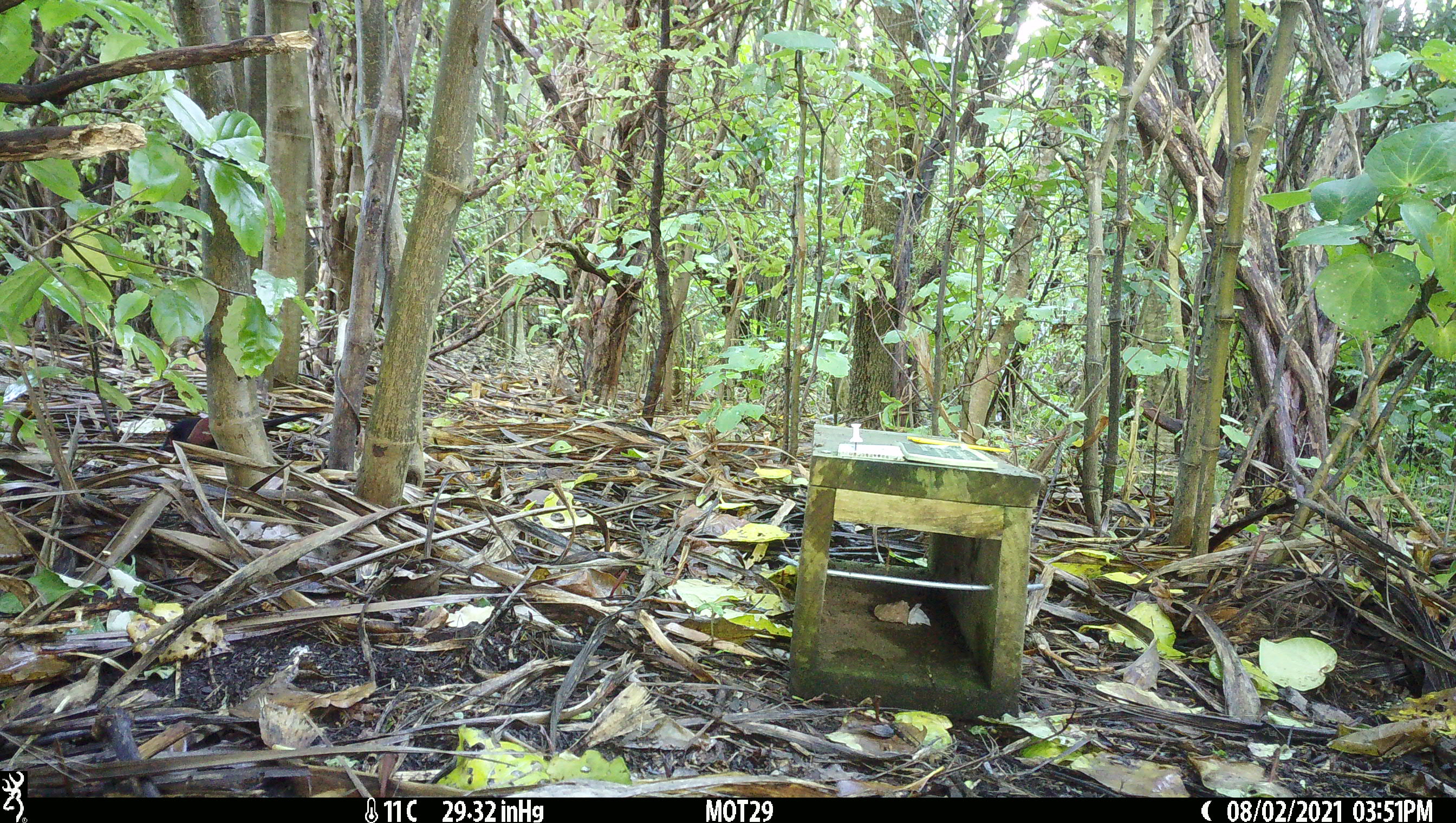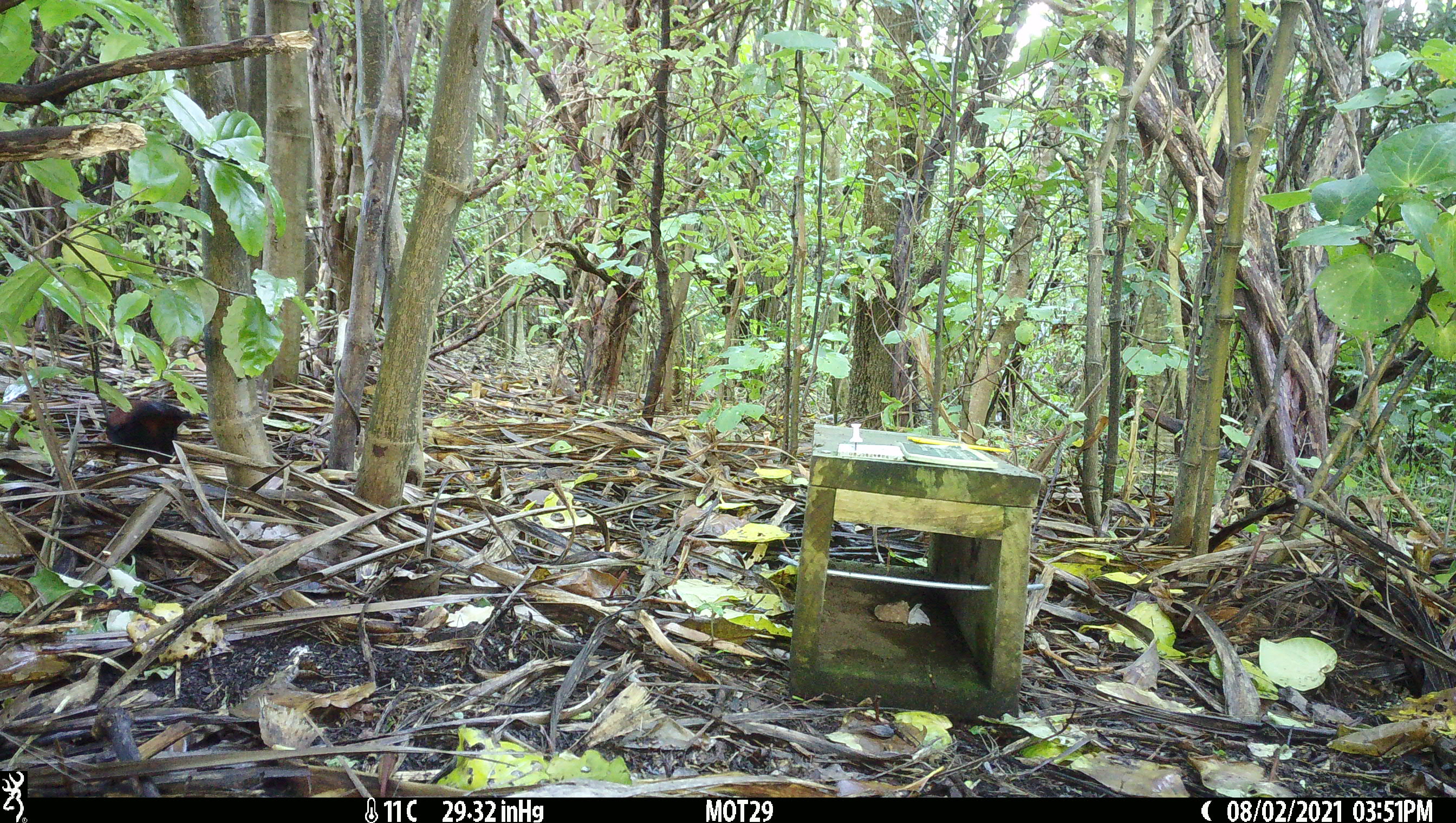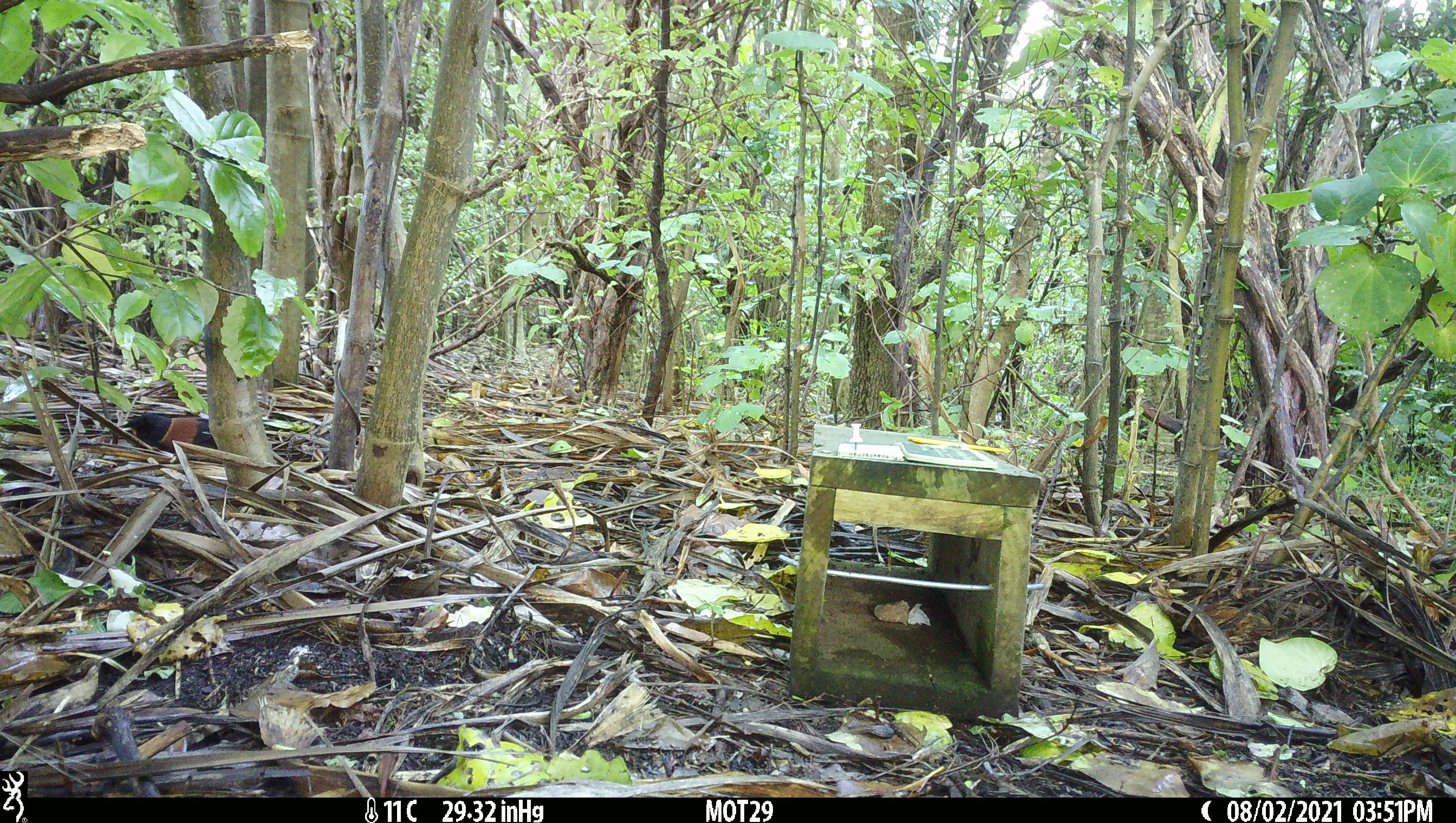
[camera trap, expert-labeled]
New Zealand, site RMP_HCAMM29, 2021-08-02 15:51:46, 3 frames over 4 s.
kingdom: Animalia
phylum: Chordata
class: Aves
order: Passeriformes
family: Callaeidae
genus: Philesturnus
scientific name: Philesturnus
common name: saddlebacks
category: tieke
Tieke (saddlebacks) (Philesturnus).